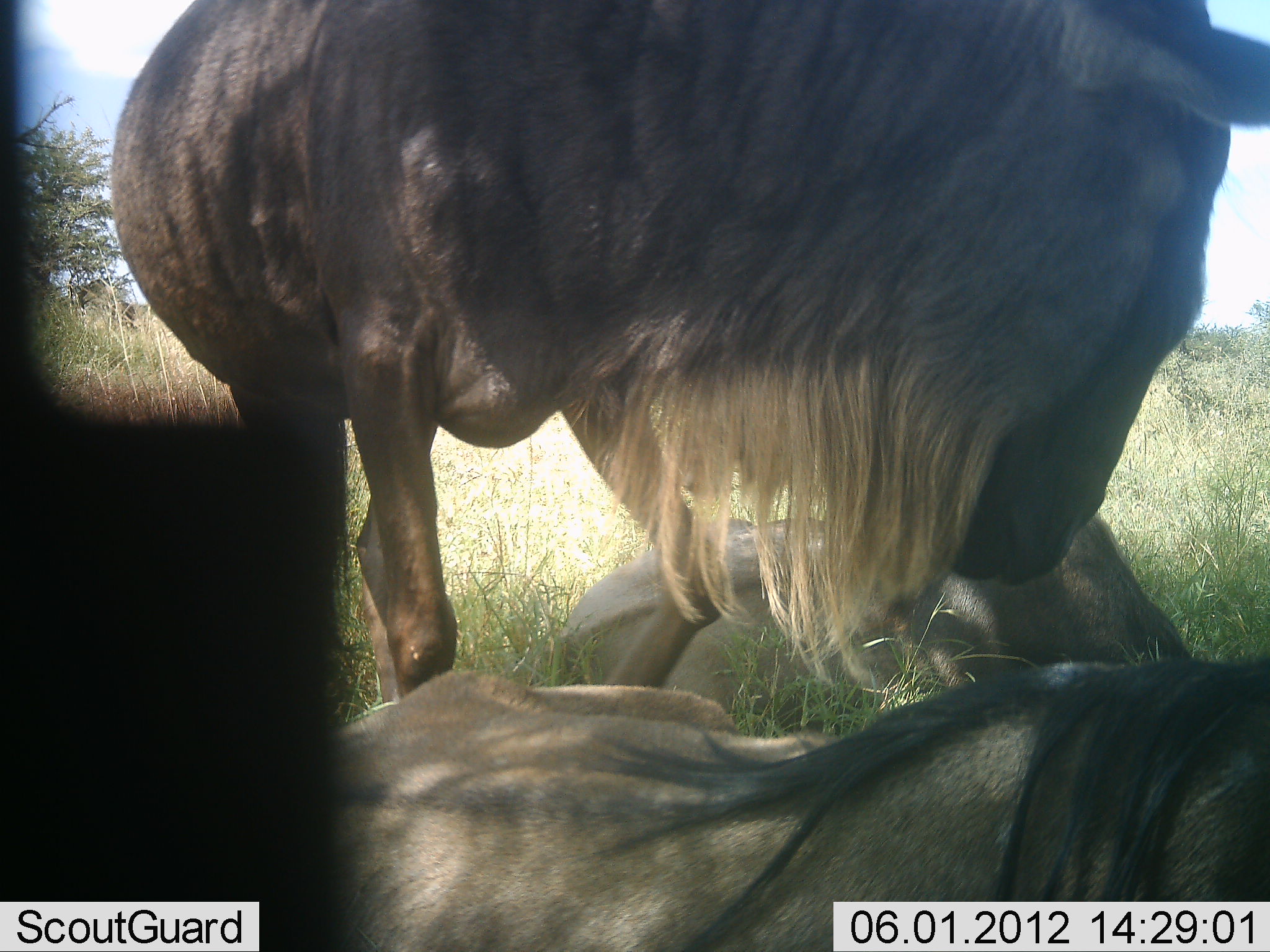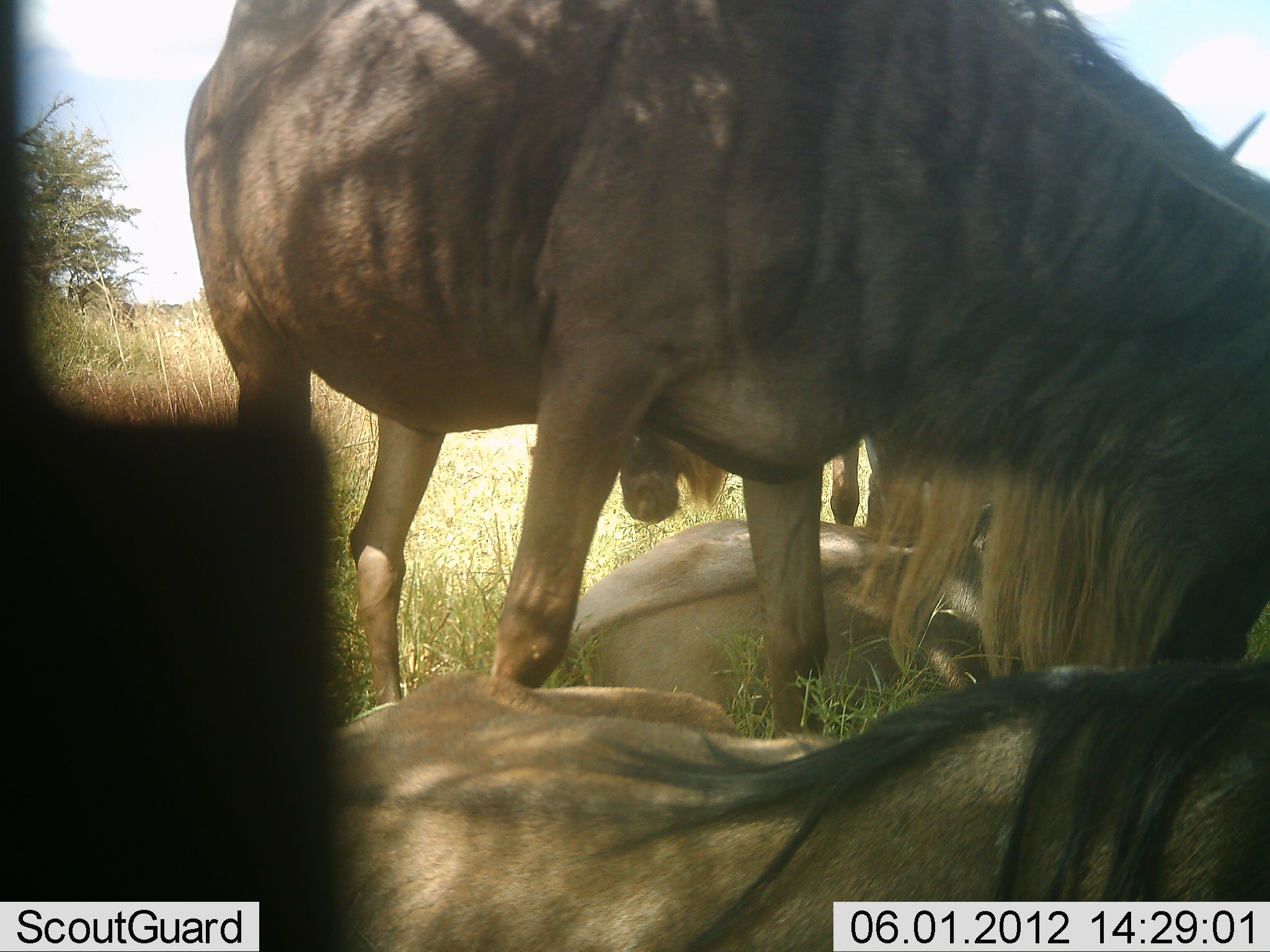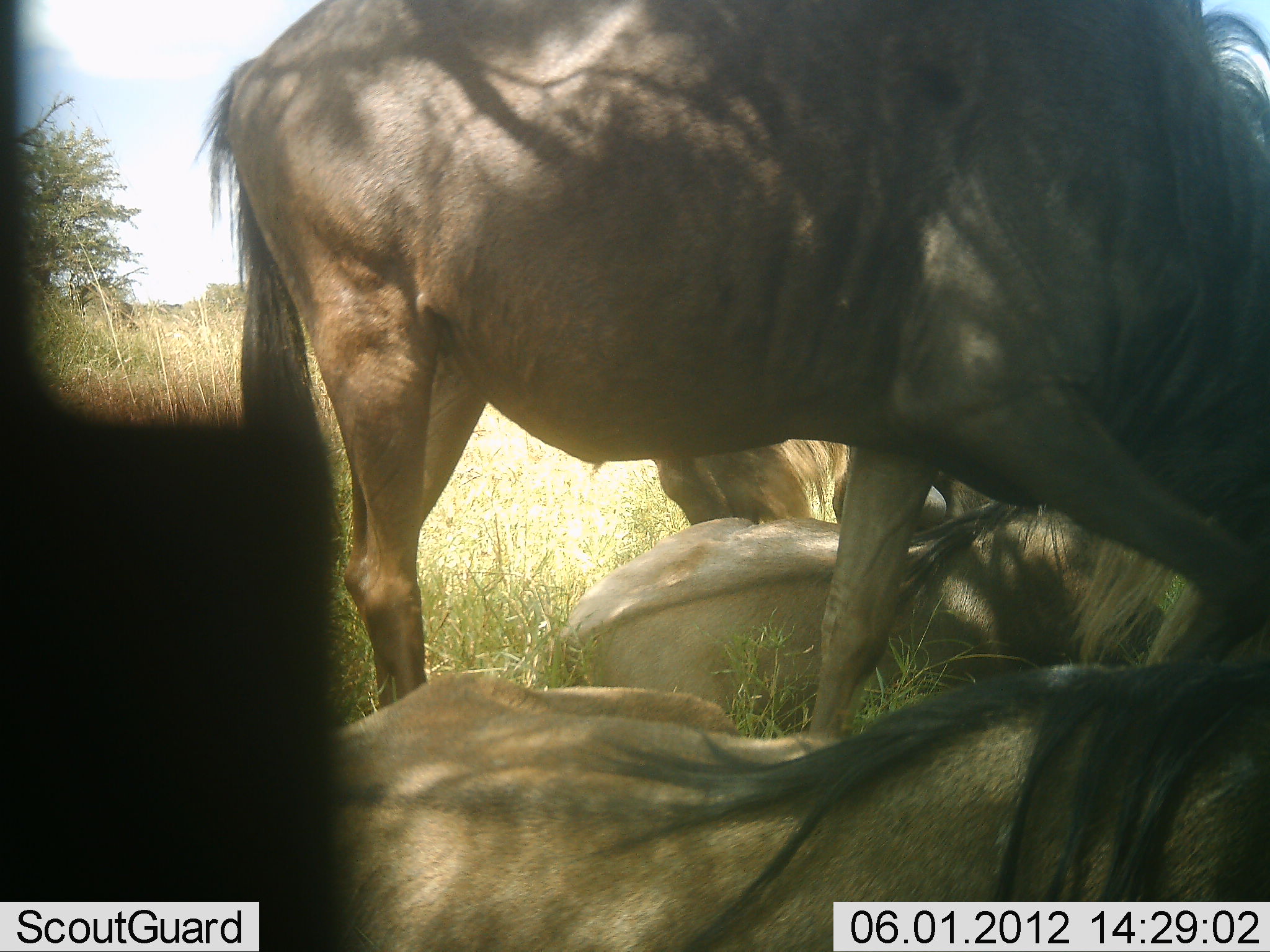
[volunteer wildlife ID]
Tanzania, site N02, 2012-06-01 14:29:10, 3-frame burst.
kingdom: Animalia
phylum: Chordata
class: Mammalia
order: Artiodactyla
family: Bovidae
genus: Connochaetes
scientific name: Connochaetes taurinus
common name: blue wildebeest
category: wildebeest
Wildebeest (blue wildebeest) (Connochaetes taurinus), count 4. Behavior (volunteer vote fractions): standing 30%, resting 80%, moving 20%, interacting 0%. Young present (vote fraction): 0%. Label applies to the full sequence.